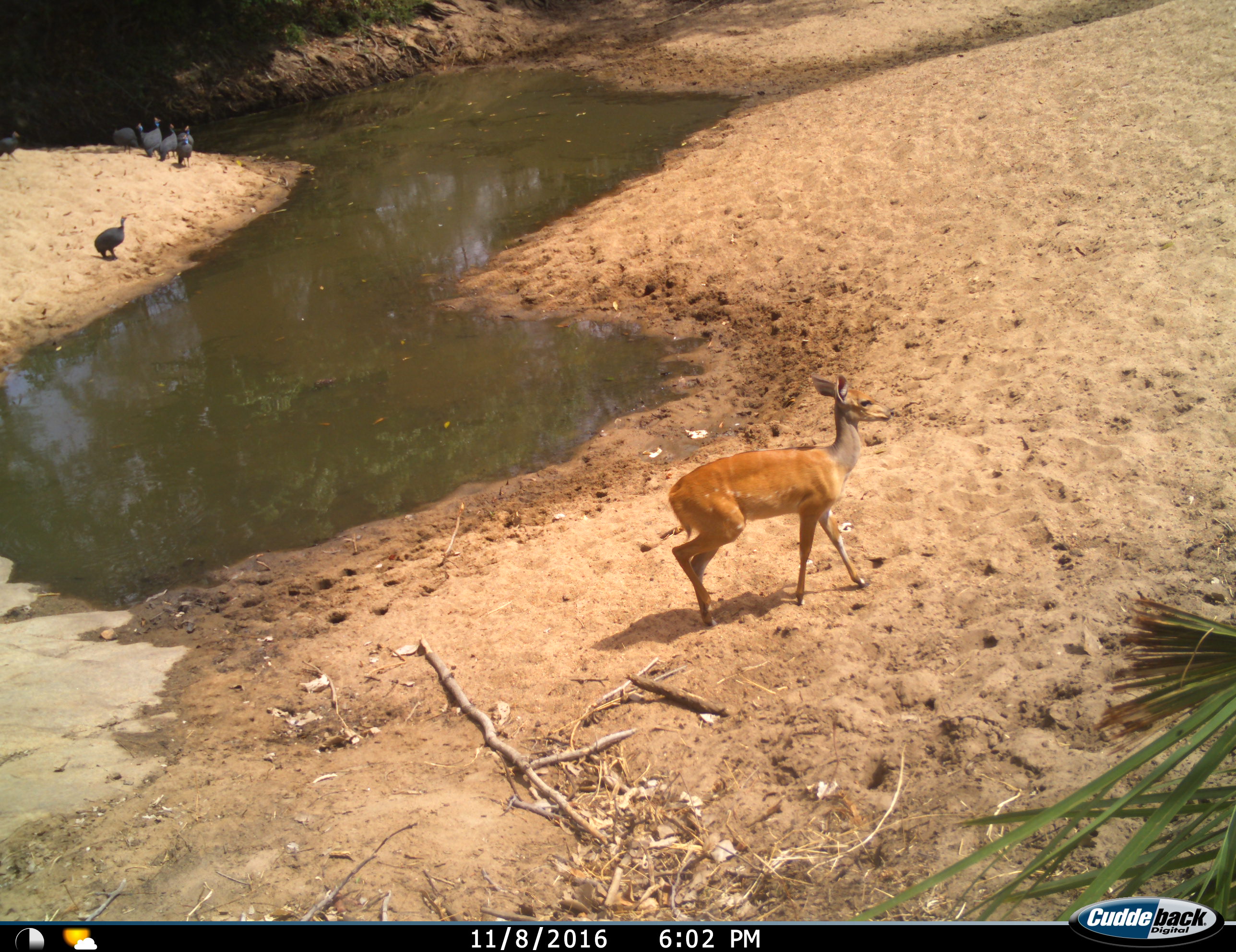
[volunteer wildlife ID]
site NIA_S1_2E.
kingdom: Animalia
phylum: Chordata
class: Mammalia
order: Artiodactyla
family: Bovidae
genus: Tragelaphus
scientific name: Tragelaphus scriptus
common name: bushbuck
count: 1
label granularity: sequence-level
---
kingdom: Animalia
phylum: Chordata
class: Aves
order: Galliformes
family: Numididae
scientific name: Numididae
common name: guineafowl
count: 7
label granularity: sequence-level